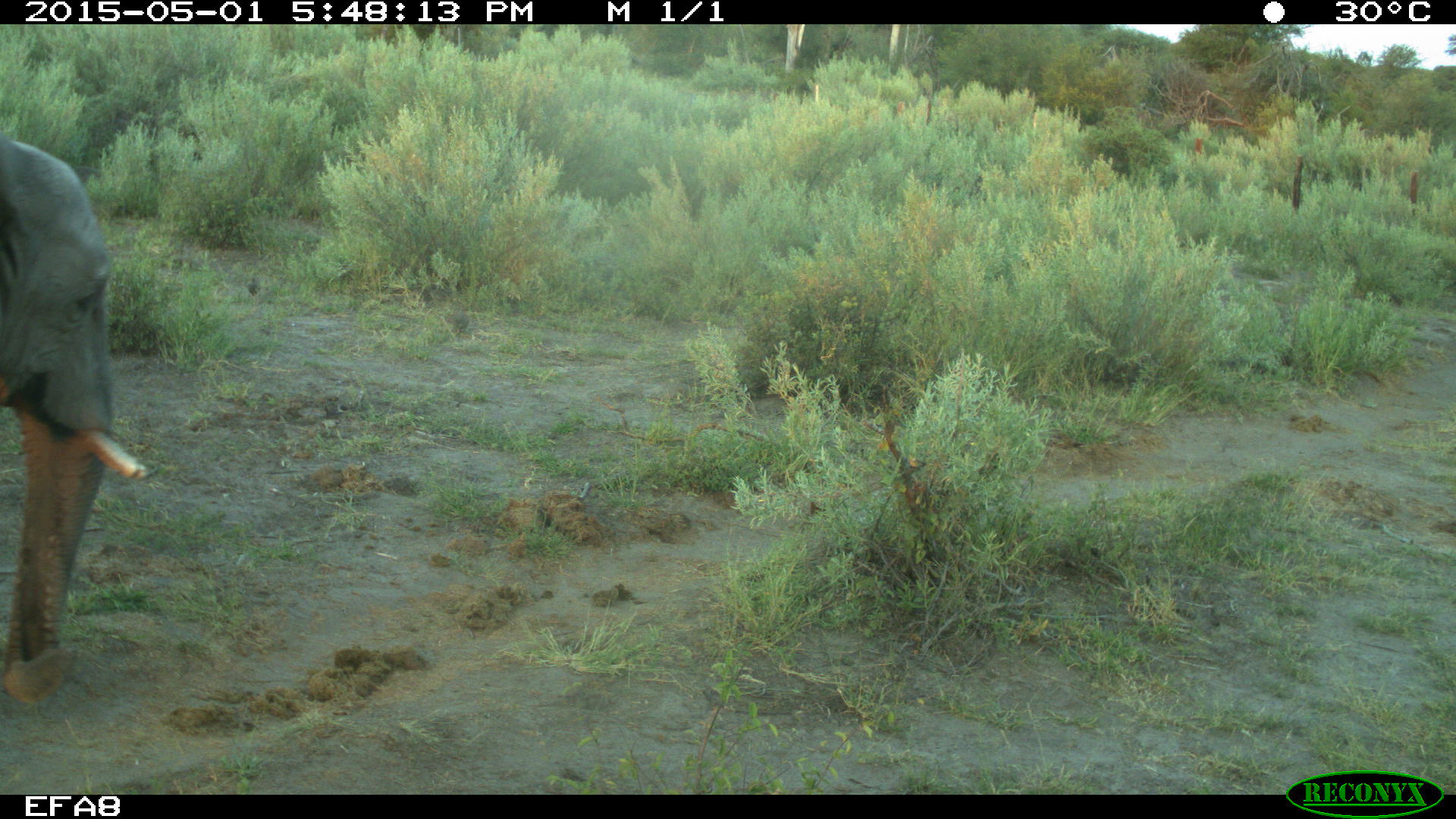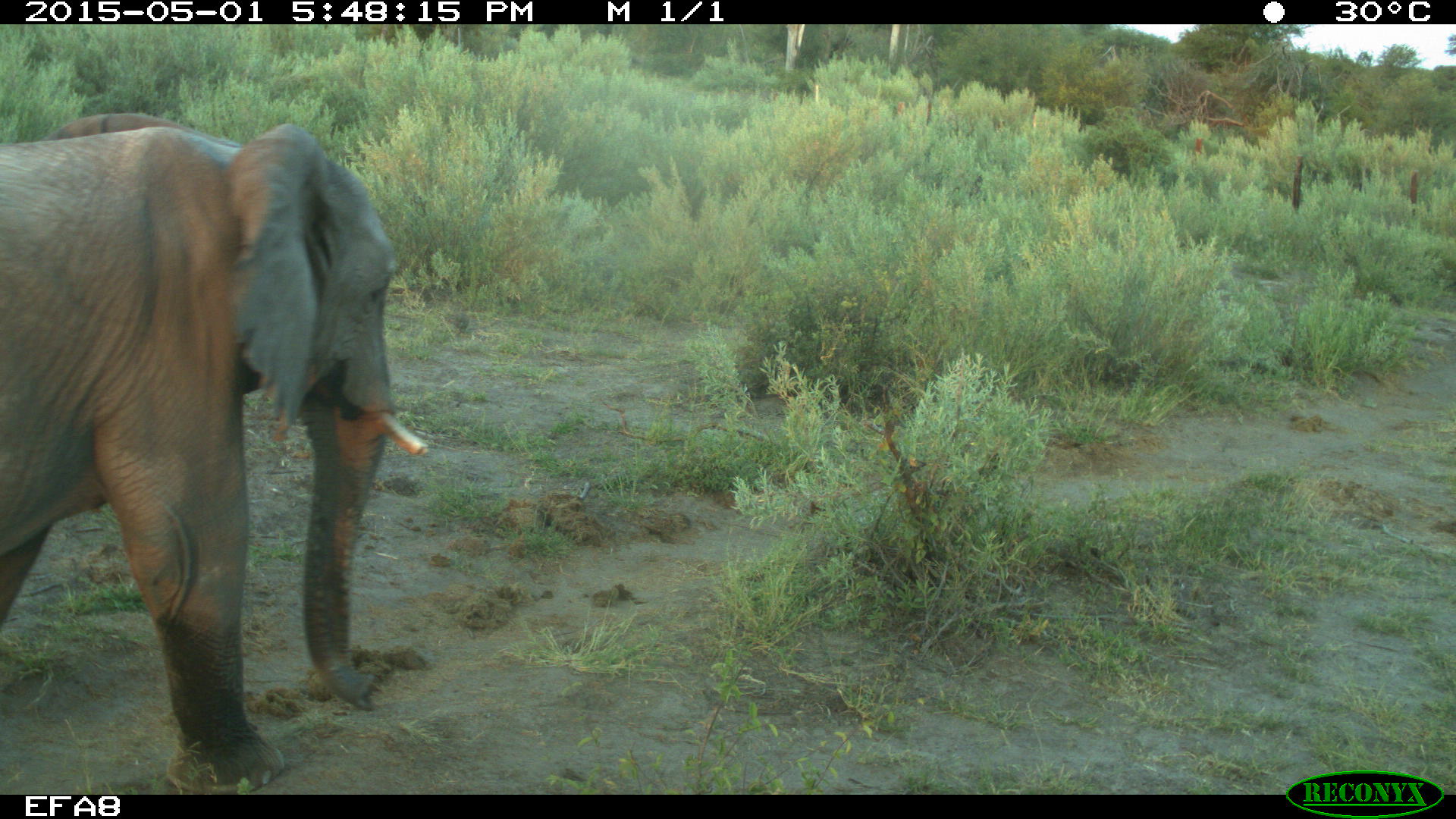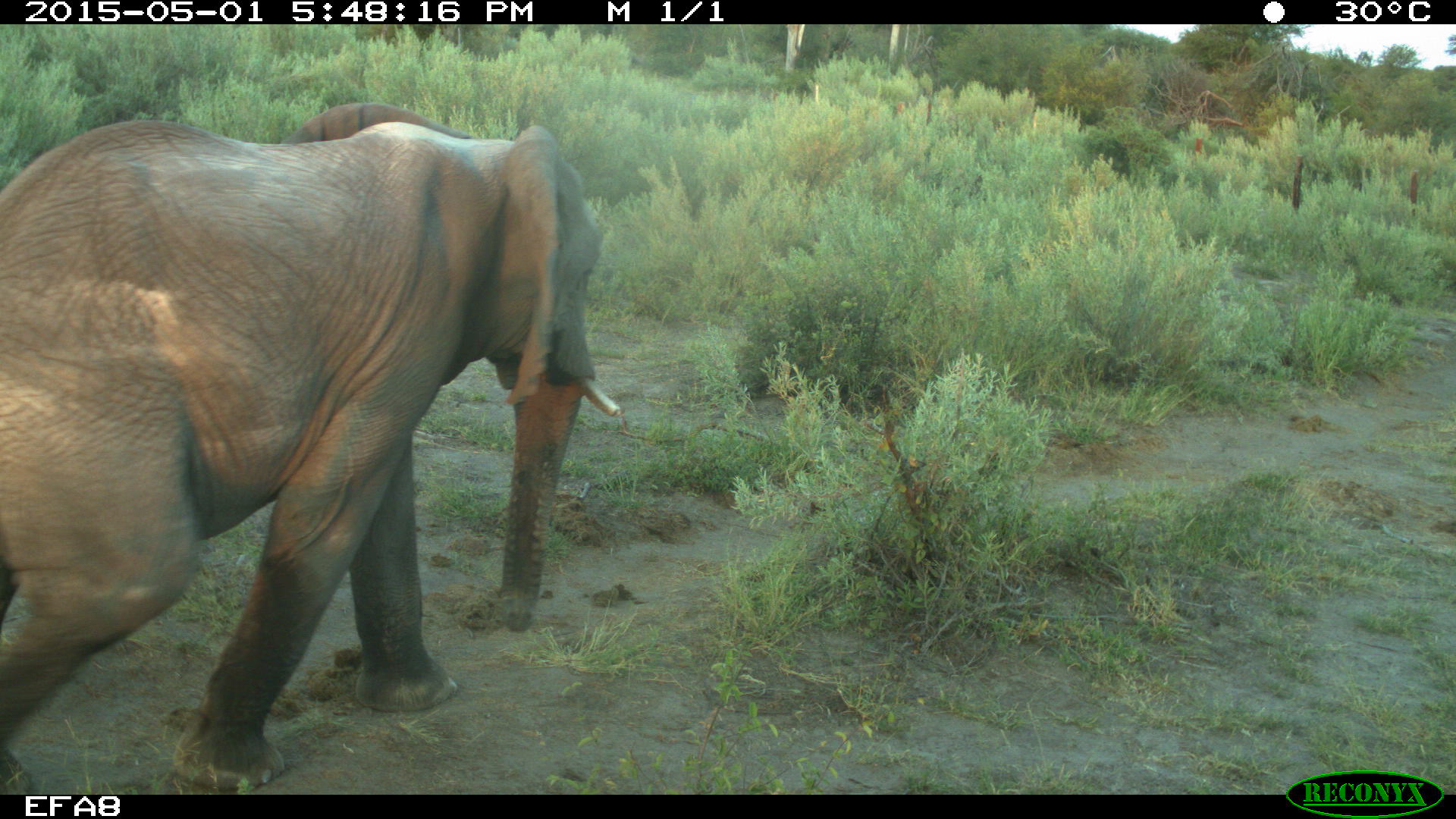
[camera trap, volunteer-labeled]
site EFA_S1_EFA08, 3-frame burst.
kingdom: Animalia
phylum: Chordata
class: Mammalia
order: Proboscidea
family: Elephantidae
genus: Loxodonta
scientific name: Loxodonta africana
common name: african bush elephant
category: elephant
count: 1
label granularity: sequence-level